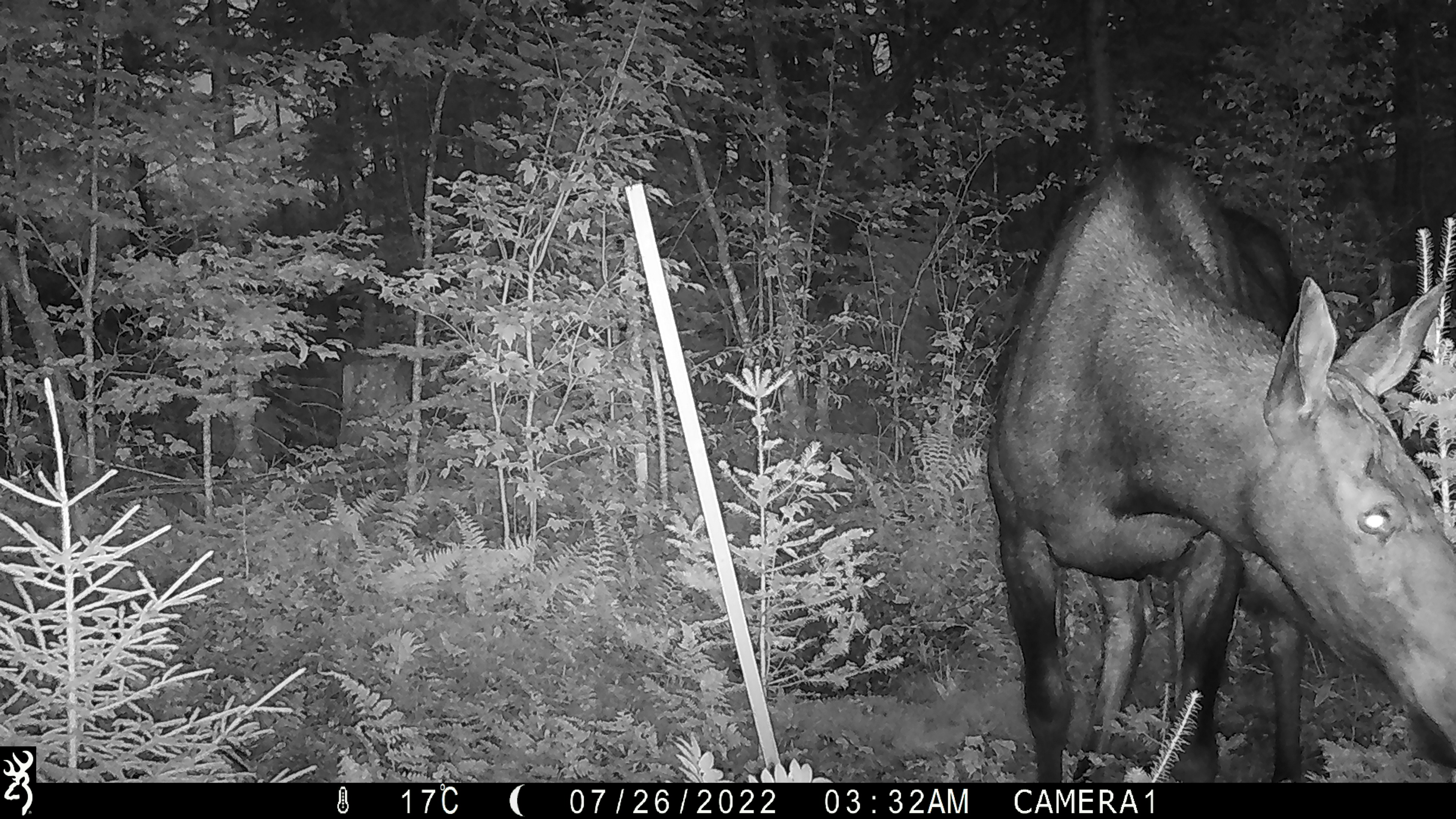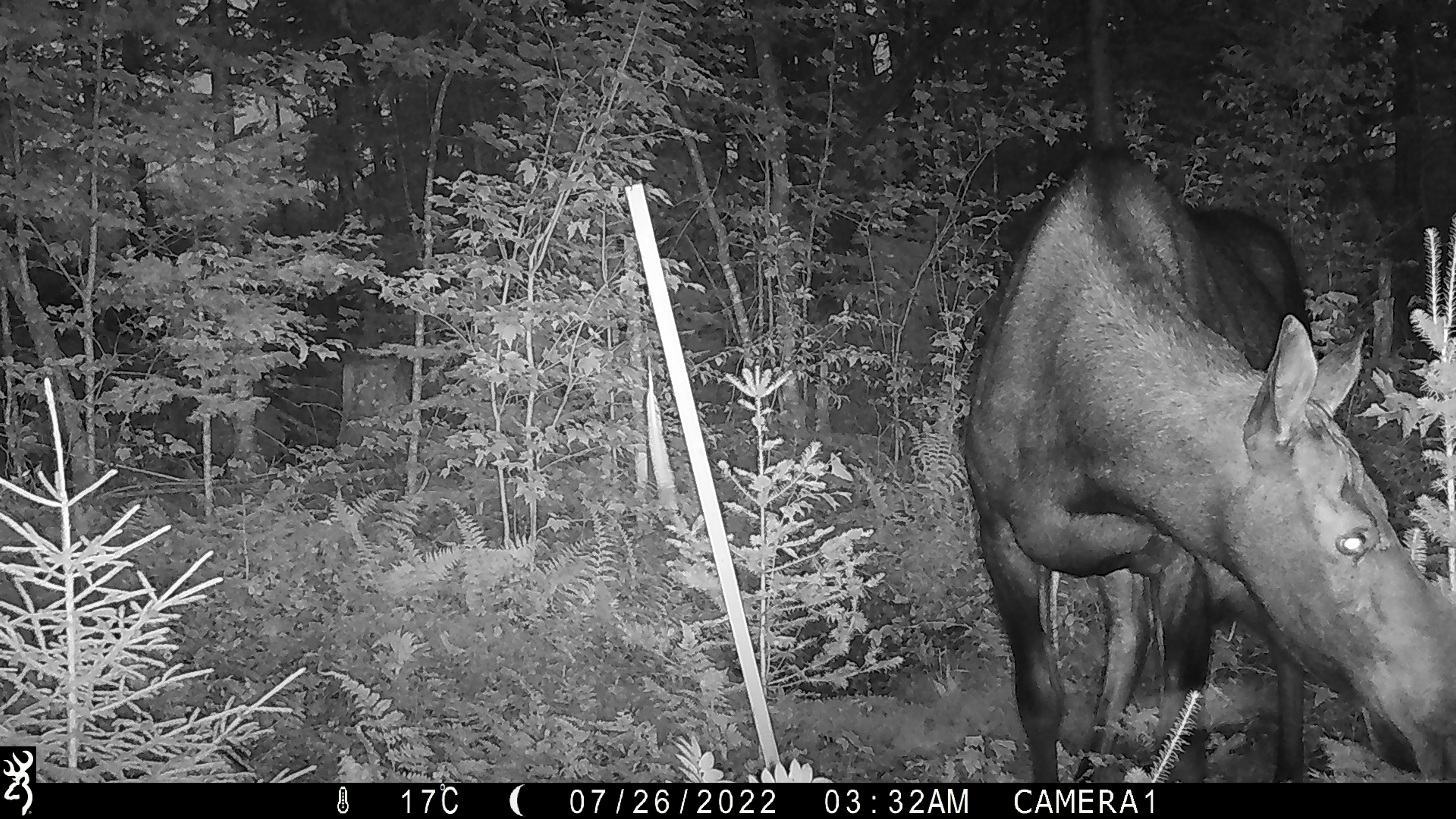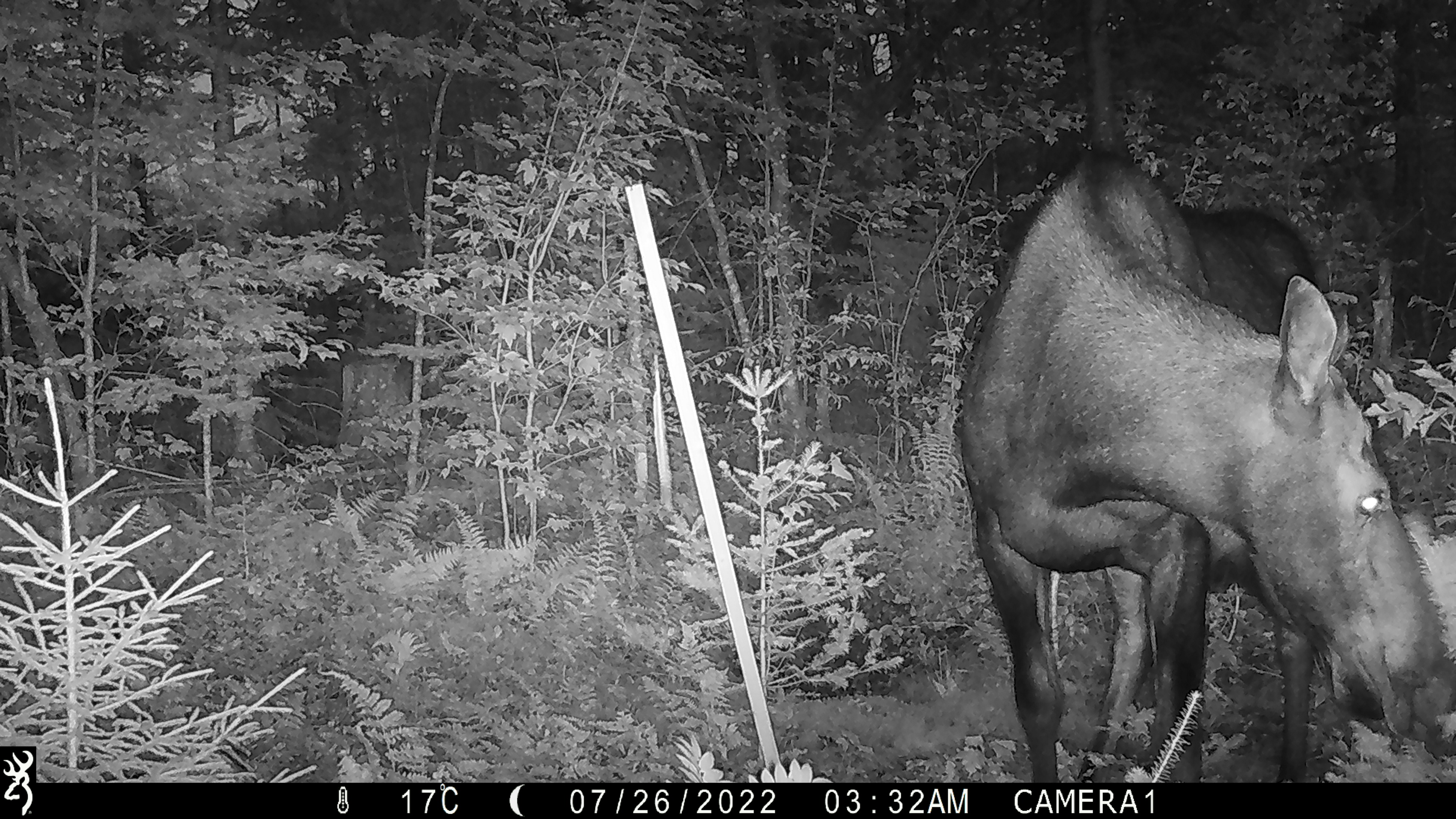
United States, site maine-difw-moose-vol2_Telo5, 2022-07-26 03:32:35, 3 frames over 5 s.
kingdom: Animalia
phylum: Chordata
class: Mammalia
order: Artiodactyla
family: Cervidae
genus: Alces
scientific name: Alces alces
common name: moose